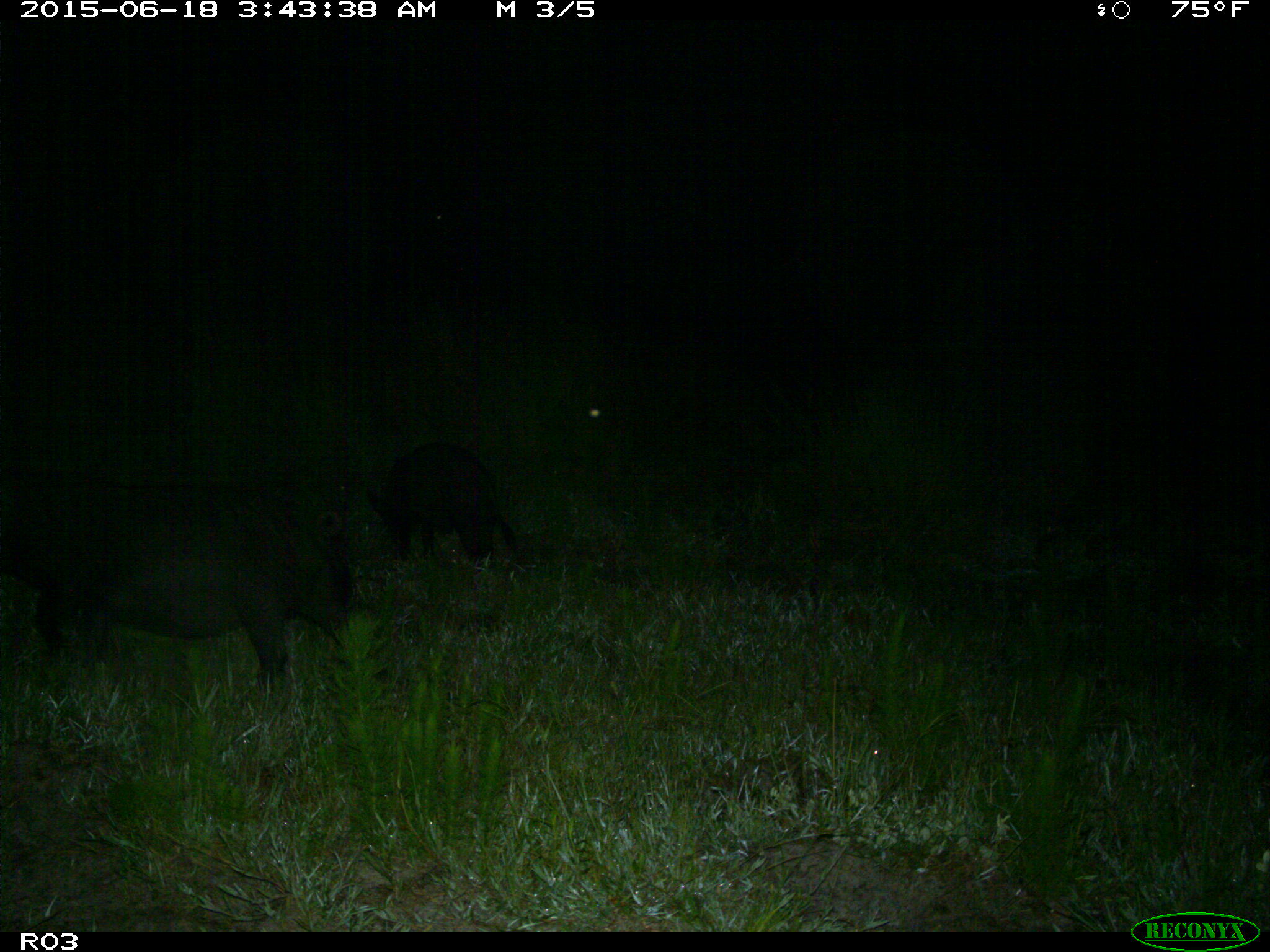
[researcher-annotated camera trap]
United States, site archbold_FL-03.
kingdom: Animalia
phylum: Chordata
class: Mammalia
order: Artiodactyla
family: Suidae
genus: Sus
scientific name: Sus scrofa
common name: wild boar